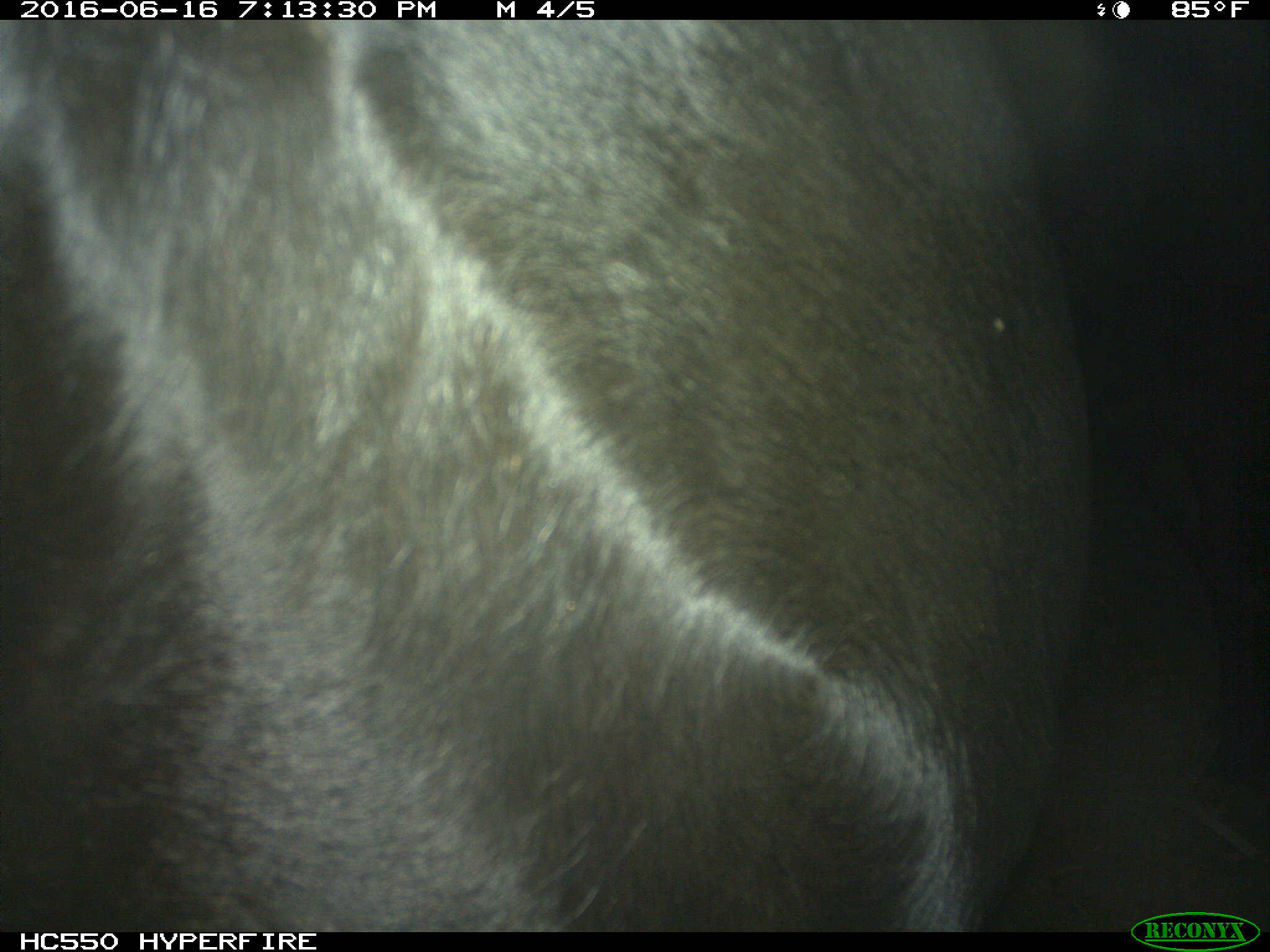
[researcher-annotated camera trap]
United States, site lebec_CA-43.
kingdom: Animalia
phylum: Chordata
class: Mammalia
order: Artiodactyla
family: Bovidae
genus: Bos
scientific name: Bos taurus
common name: domestic cow